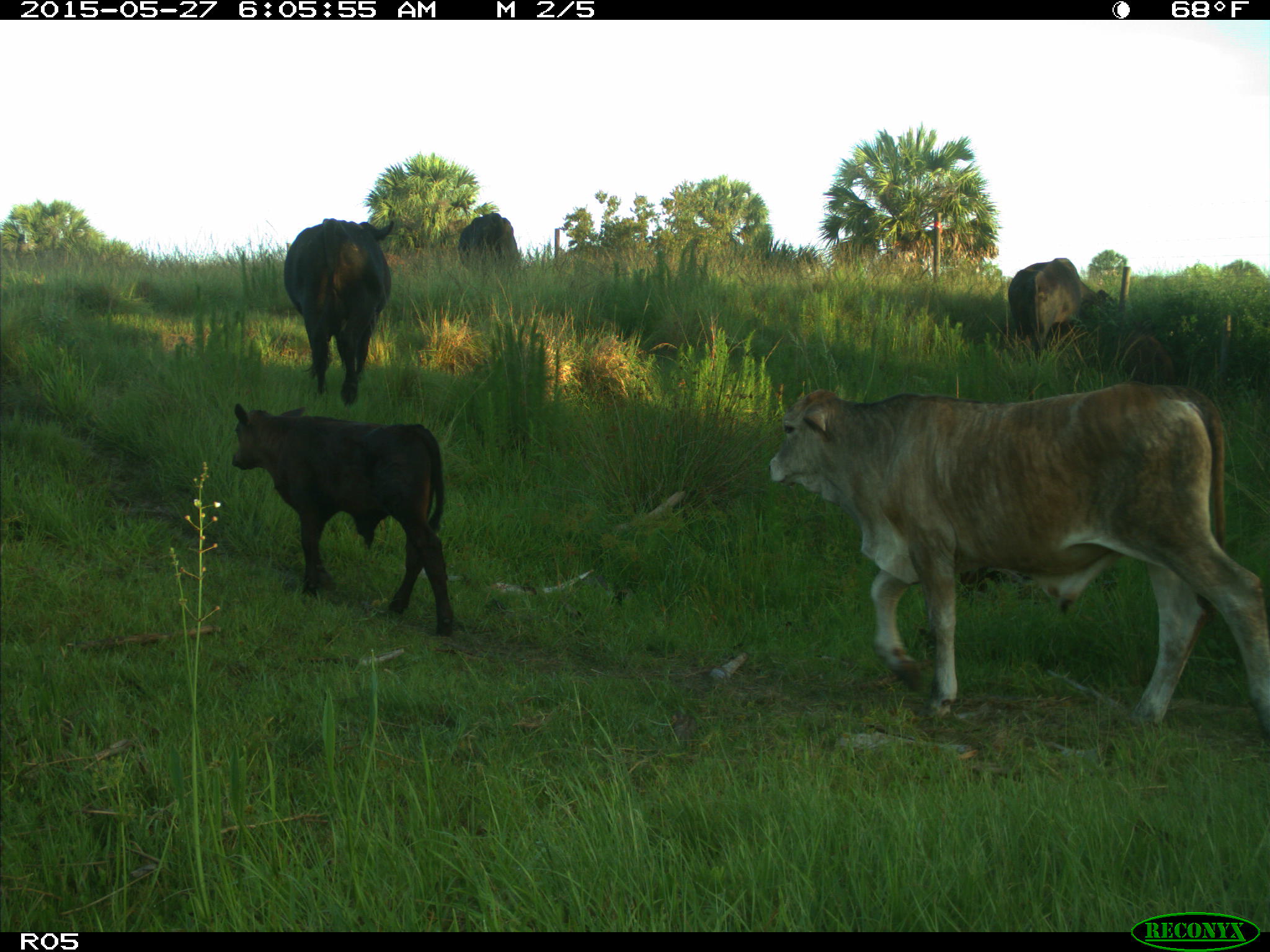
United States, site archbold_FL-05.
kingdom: Animalia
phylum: Chordata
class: Mammalia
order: Artiodactyla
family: Bovidae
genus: Bos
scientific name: Bos taurus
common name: domestic cow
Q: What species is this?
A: Bos taurus (domestic cow).